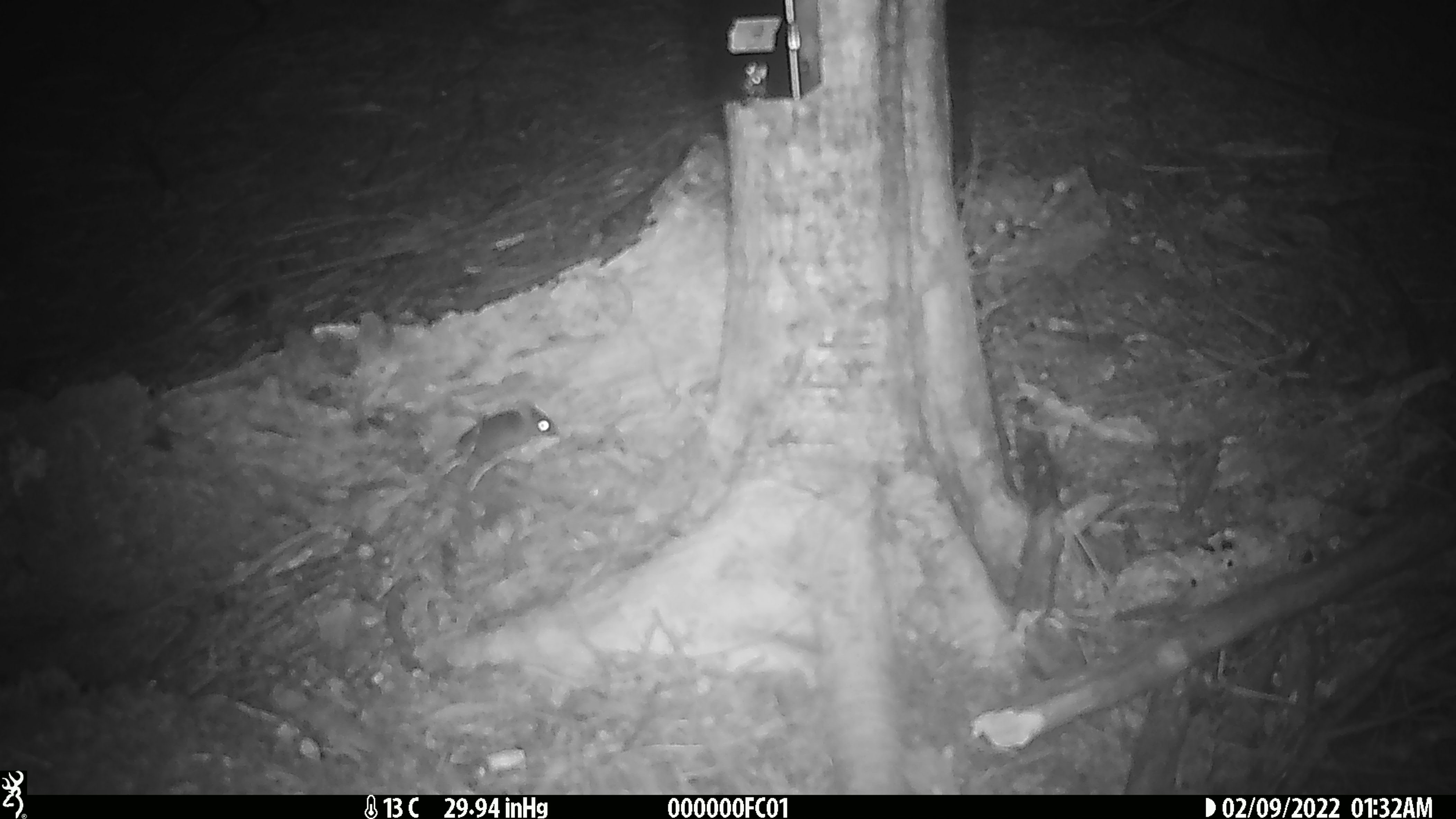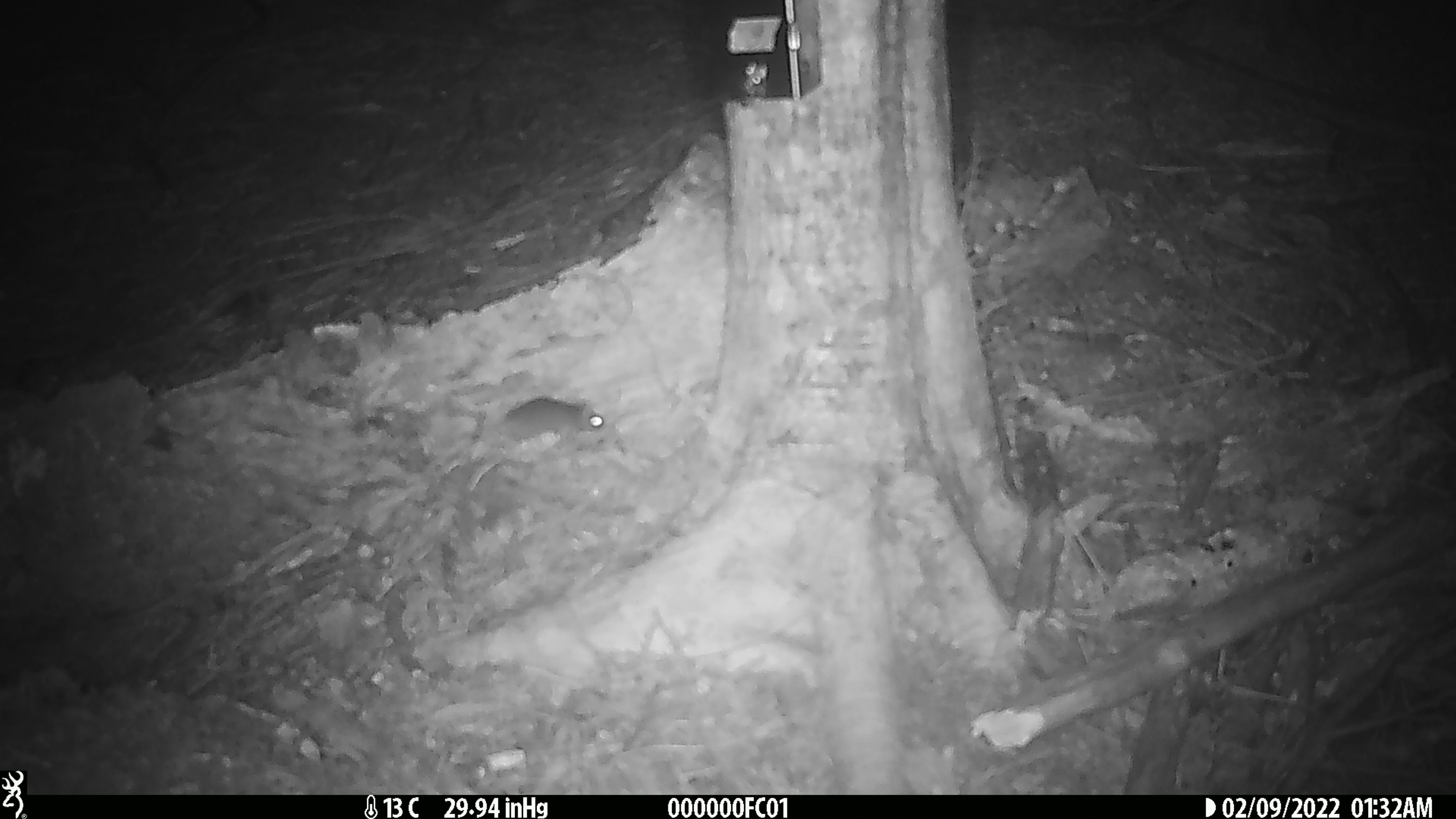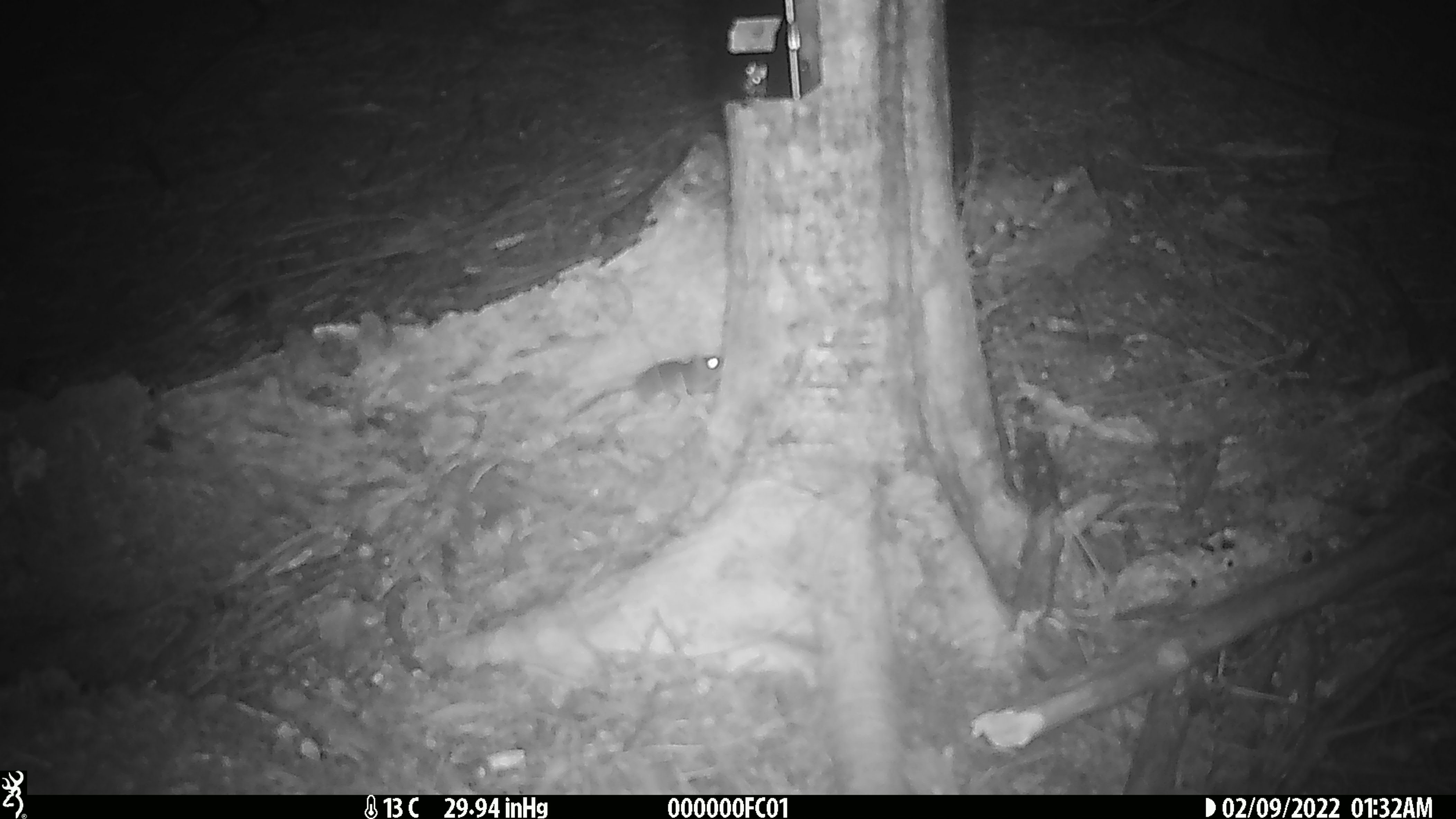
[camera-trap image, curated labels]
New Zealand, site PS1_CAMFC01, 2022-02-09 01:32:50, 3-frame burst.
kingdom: Animalia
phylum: Chordata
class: Mammalia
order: Rodentia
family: Muridae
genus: Mus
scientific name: Mus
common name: mouse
Mouse (Mus).